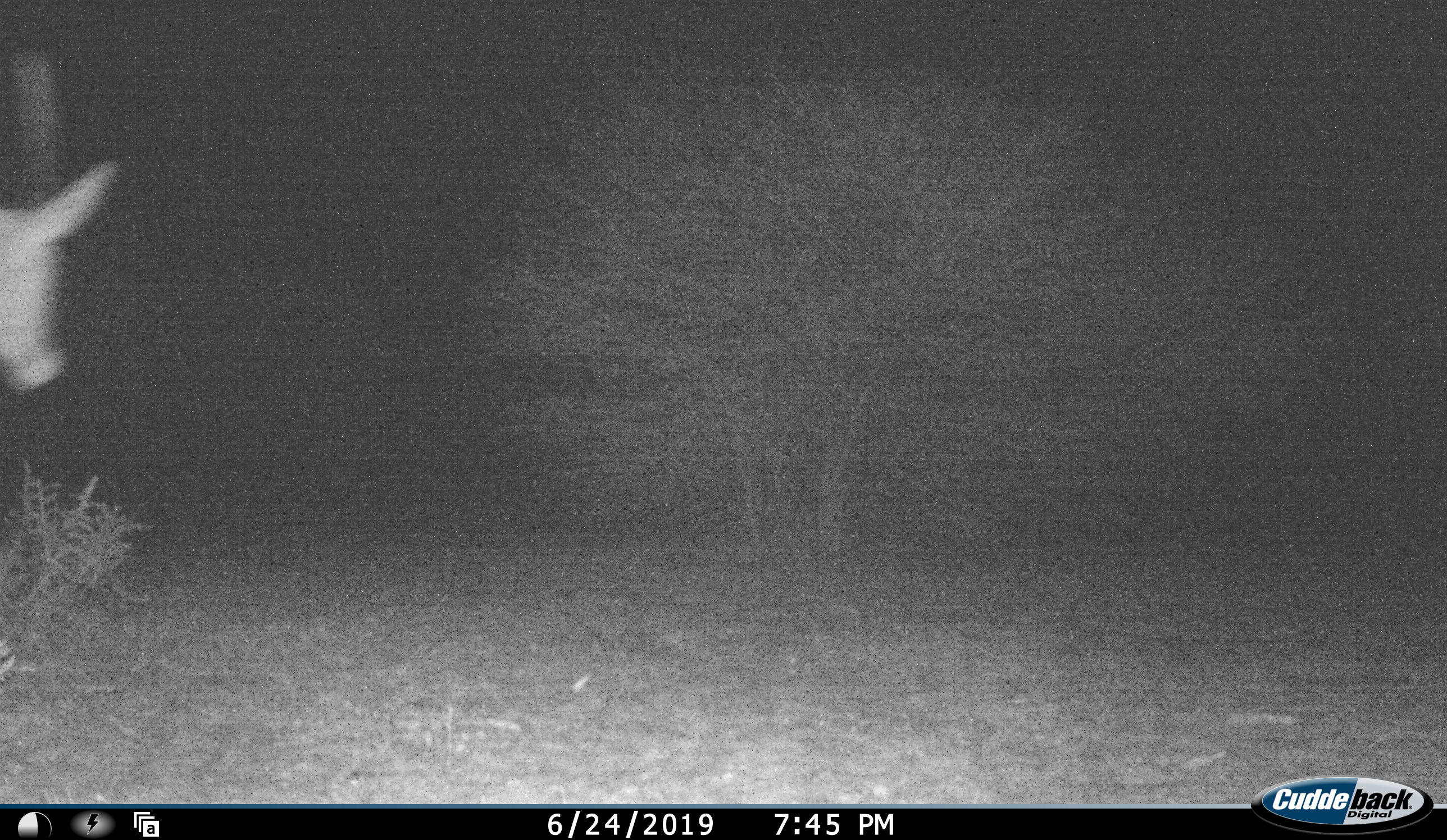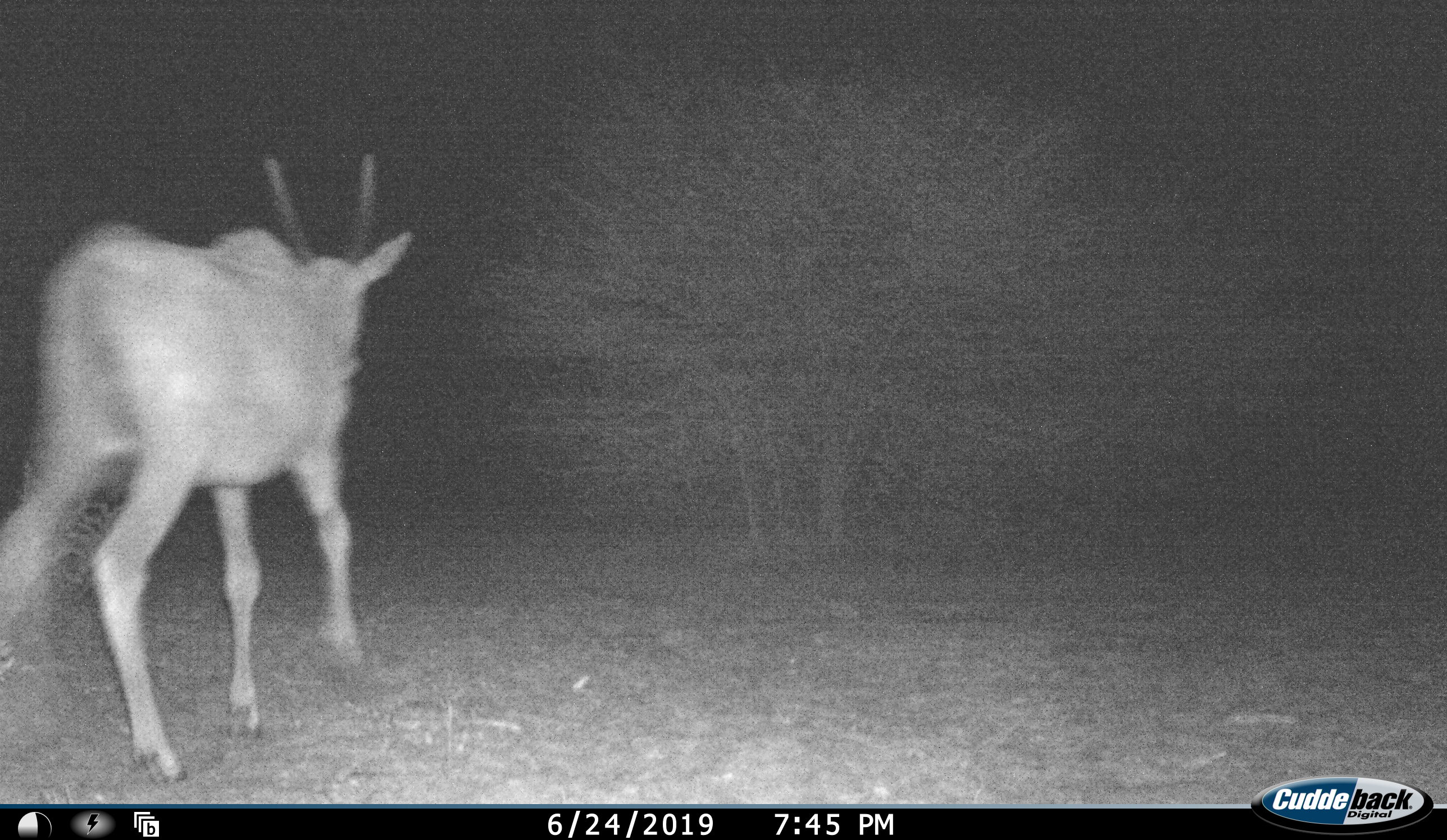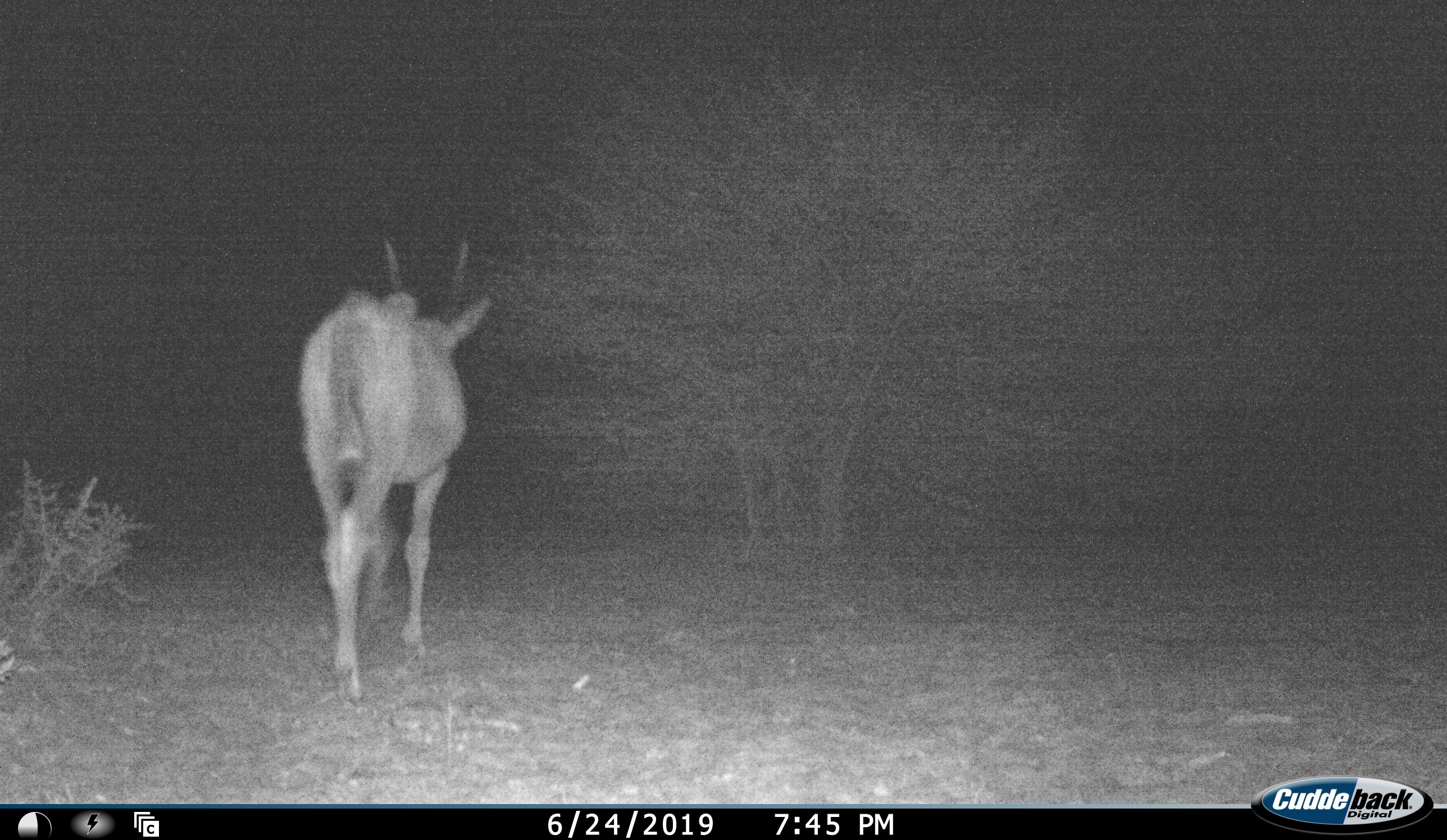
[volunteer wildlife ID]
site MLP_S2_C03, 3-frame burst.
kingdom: Animalia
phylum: Chordata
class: Mammalia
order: Artiodactyla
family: Bovidae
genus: Tragelaphus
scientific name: Tragelaphus oryx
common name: eland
Eland (Tragelaphus oryx), count 1. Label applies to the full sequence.